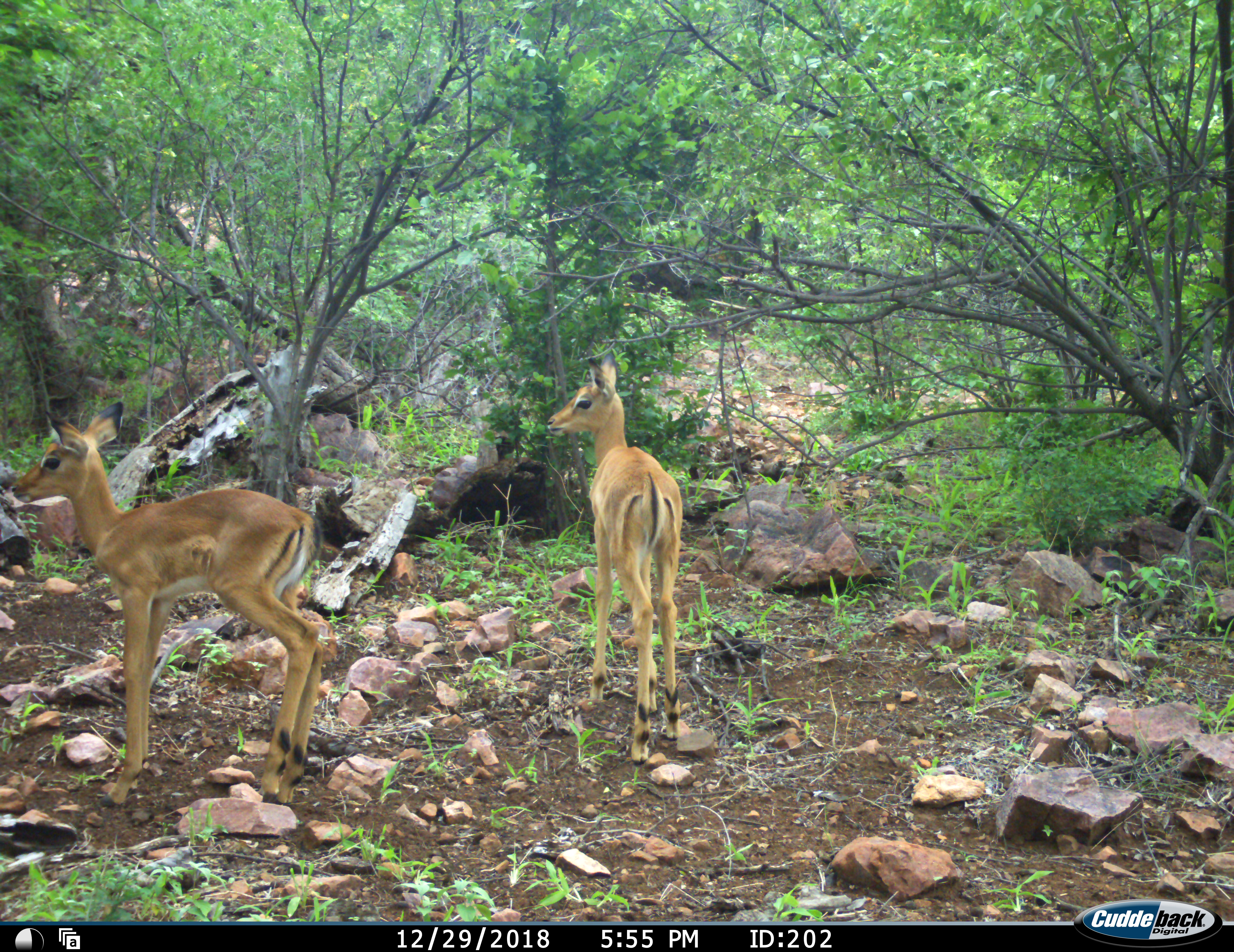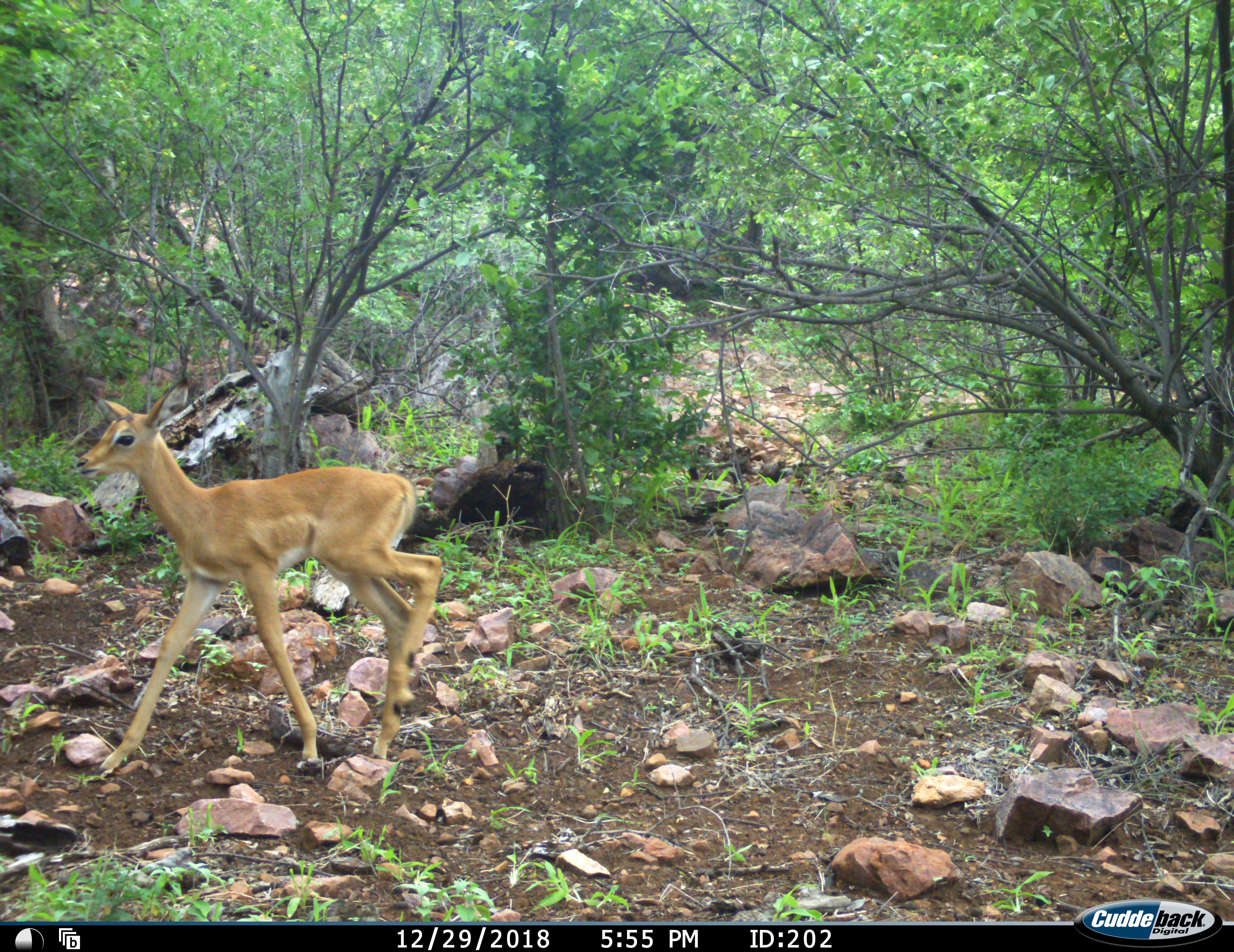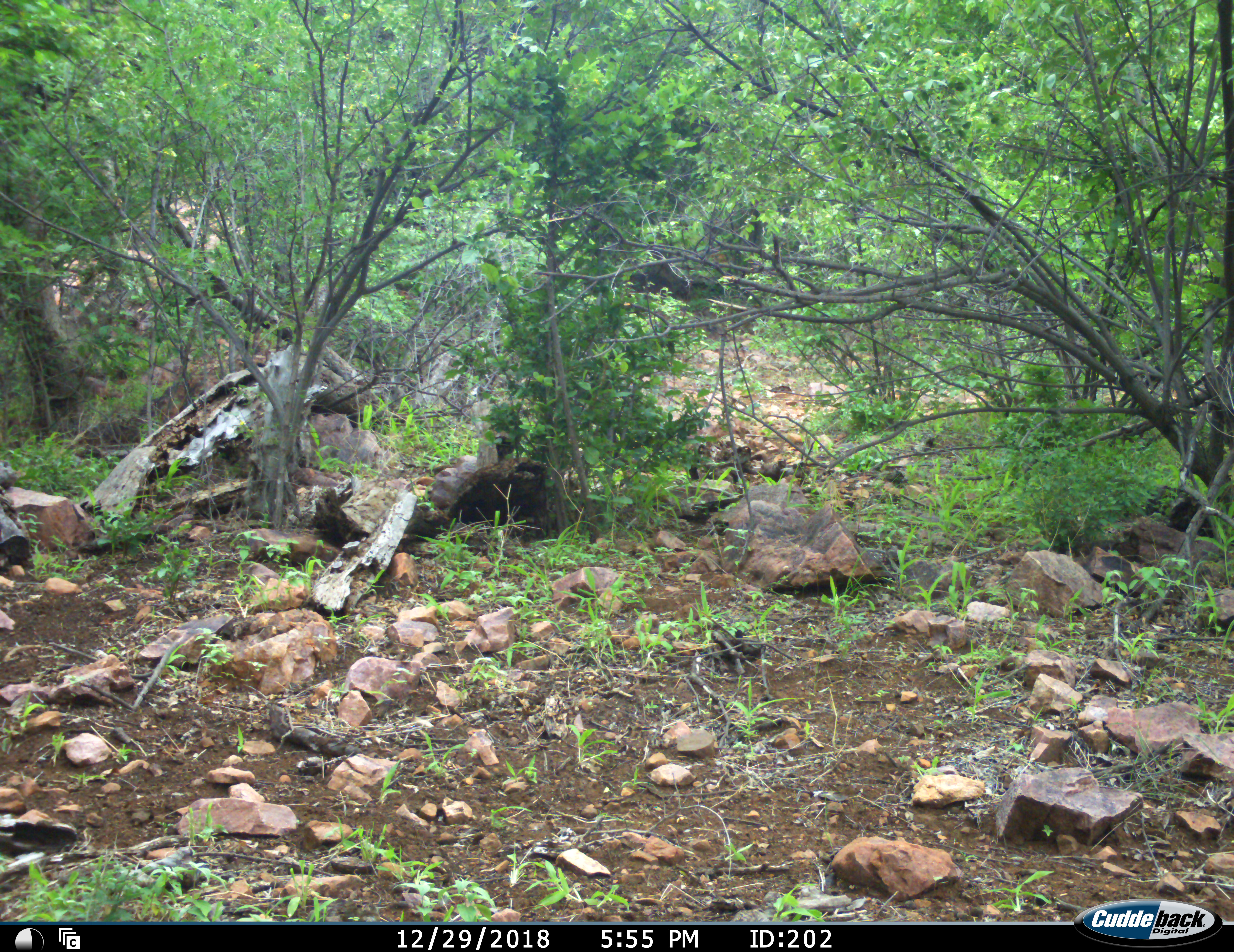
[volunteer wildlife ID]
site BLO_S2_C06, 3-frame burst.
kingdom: Animalia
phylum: Chordata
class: Mammalia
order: Artiodactyla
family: Bovidae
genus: Aepyceros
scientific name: Aepyceros melampus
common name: impala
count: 2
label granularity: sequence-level